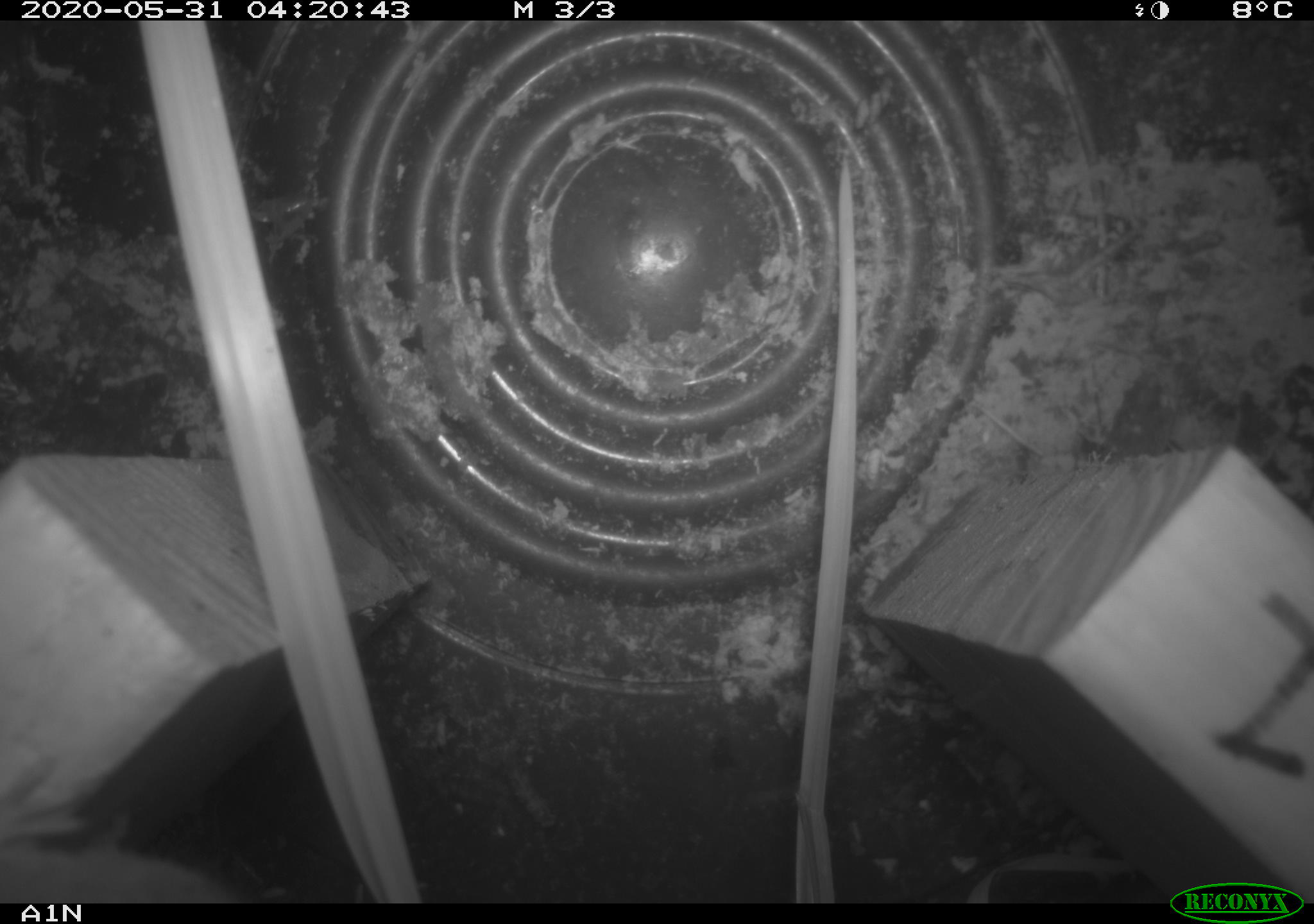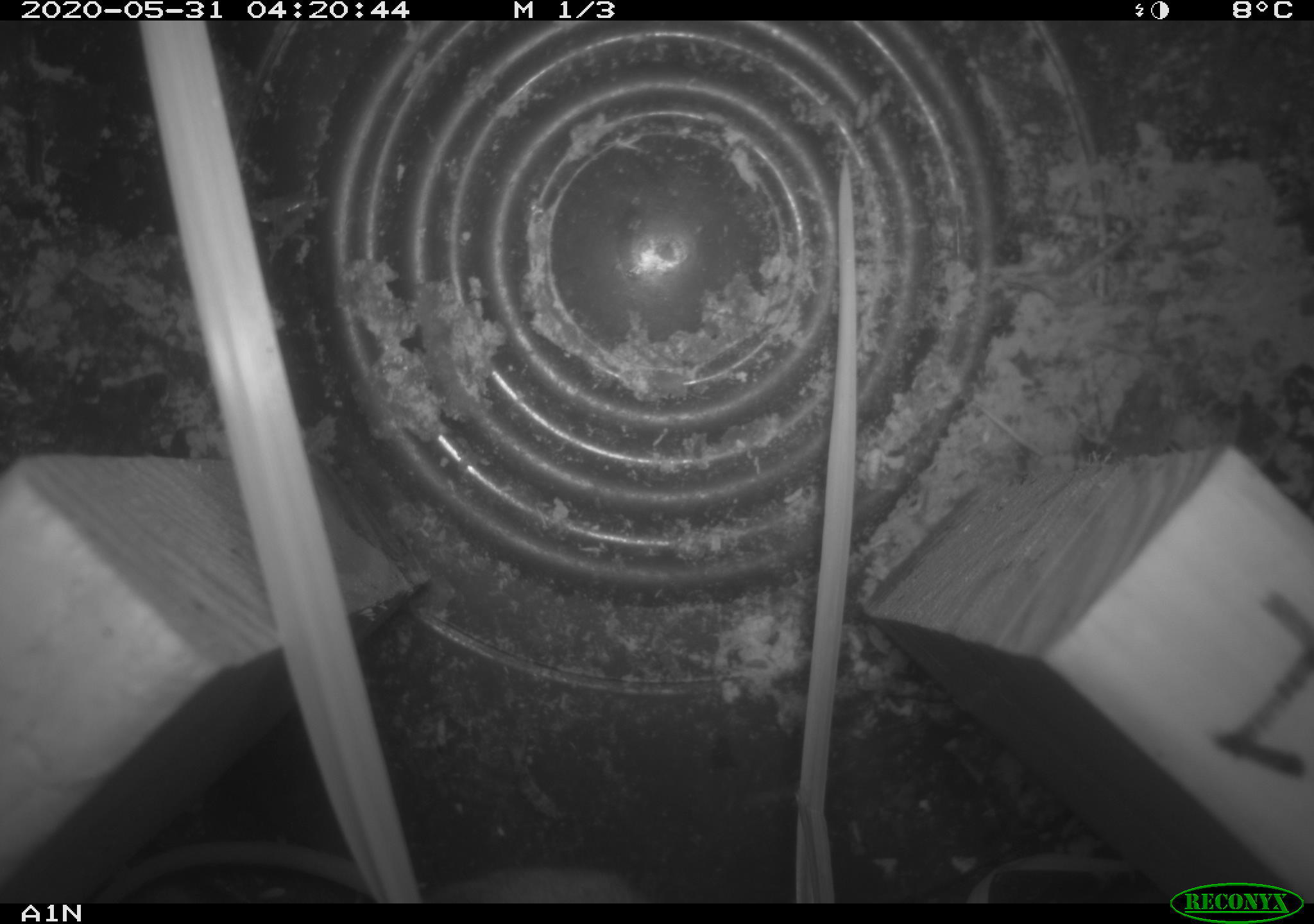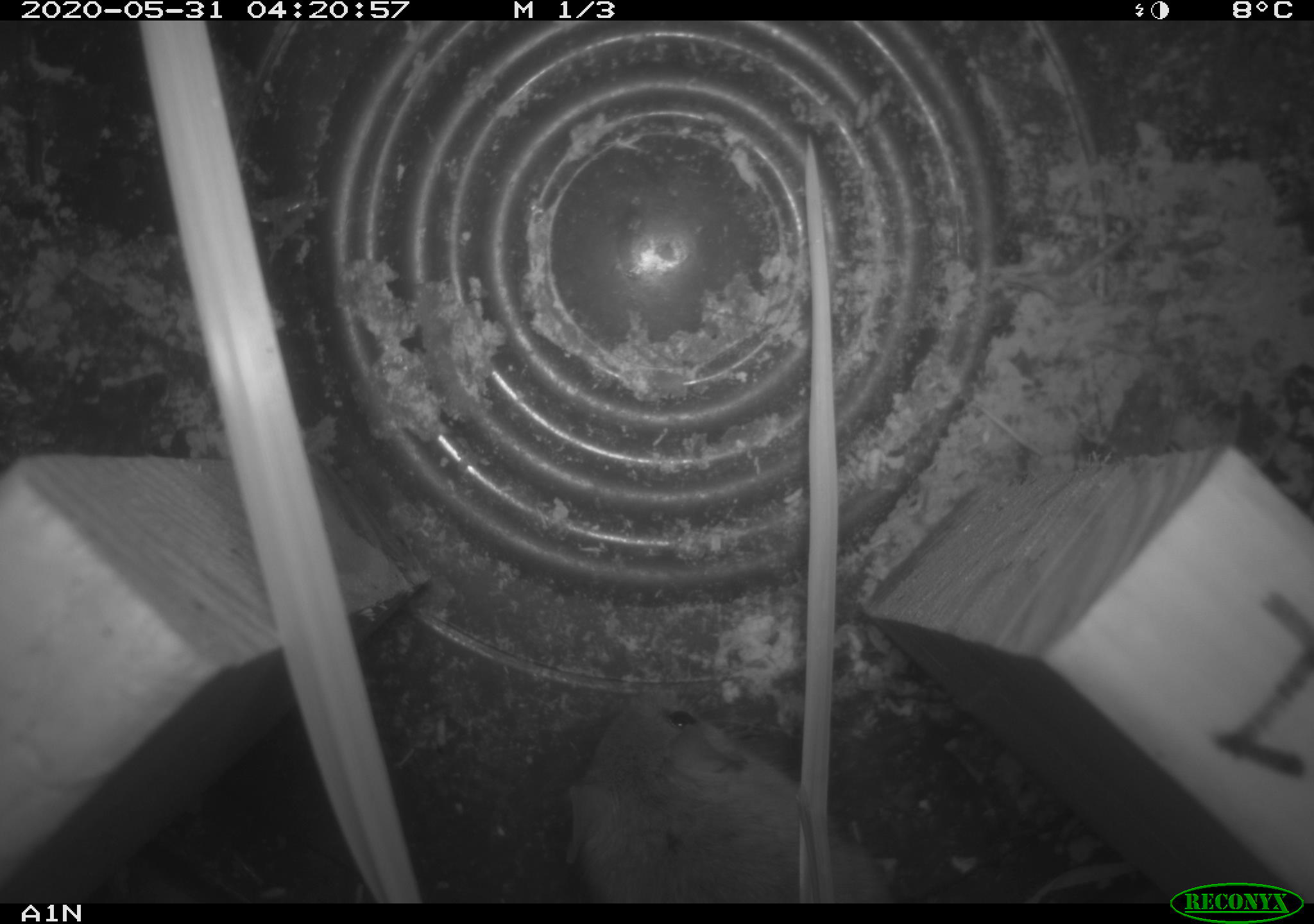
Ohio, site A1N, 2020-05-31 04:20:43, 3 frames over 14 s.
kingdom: Animalia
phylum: Chordata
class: Mammalia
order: Rodentia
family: Cricetidae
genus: Peromyscus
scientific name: Peromyscus leucopus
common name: white-footed mouse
White-footed mouse (Peromyscus leucopus).